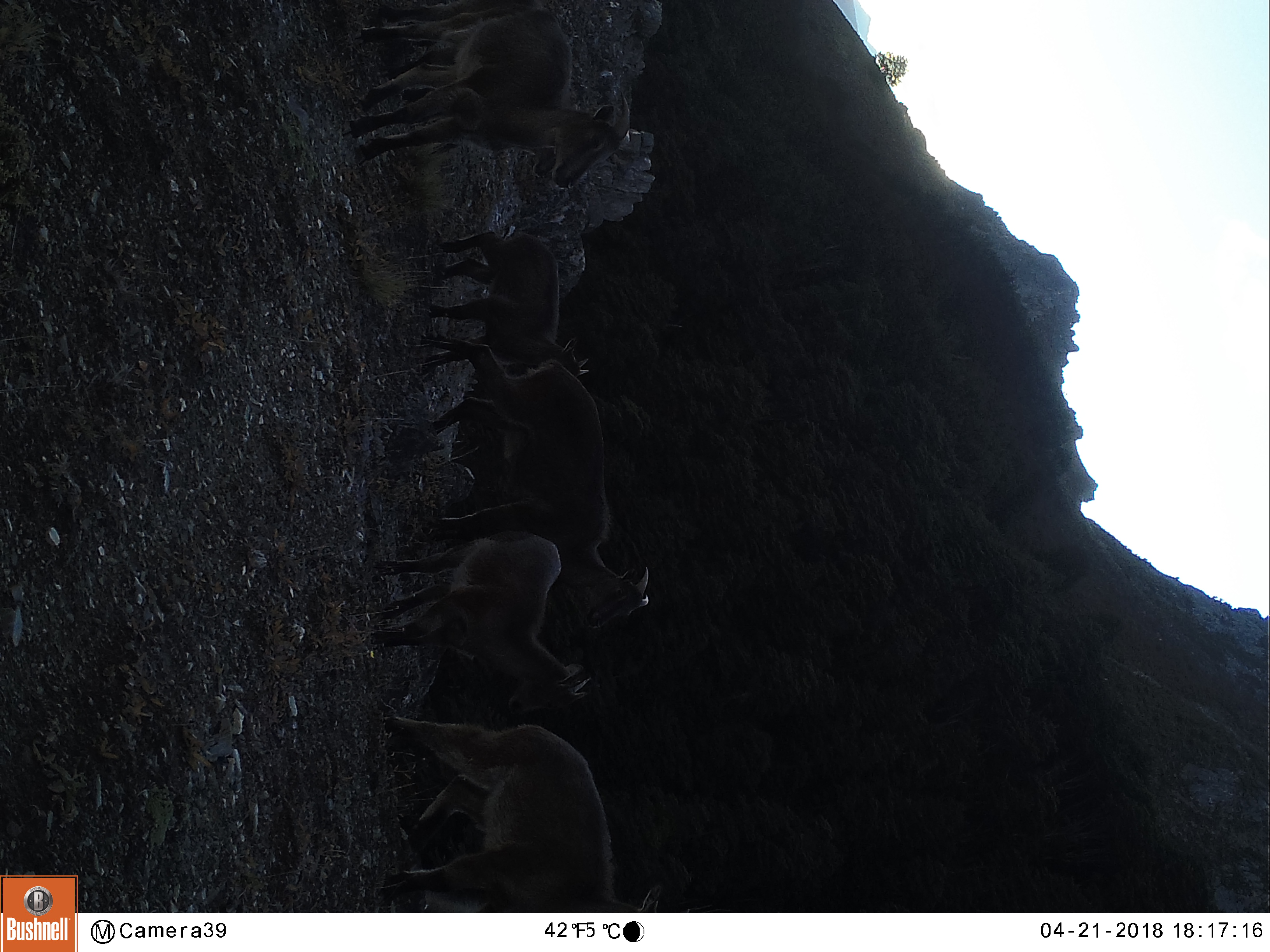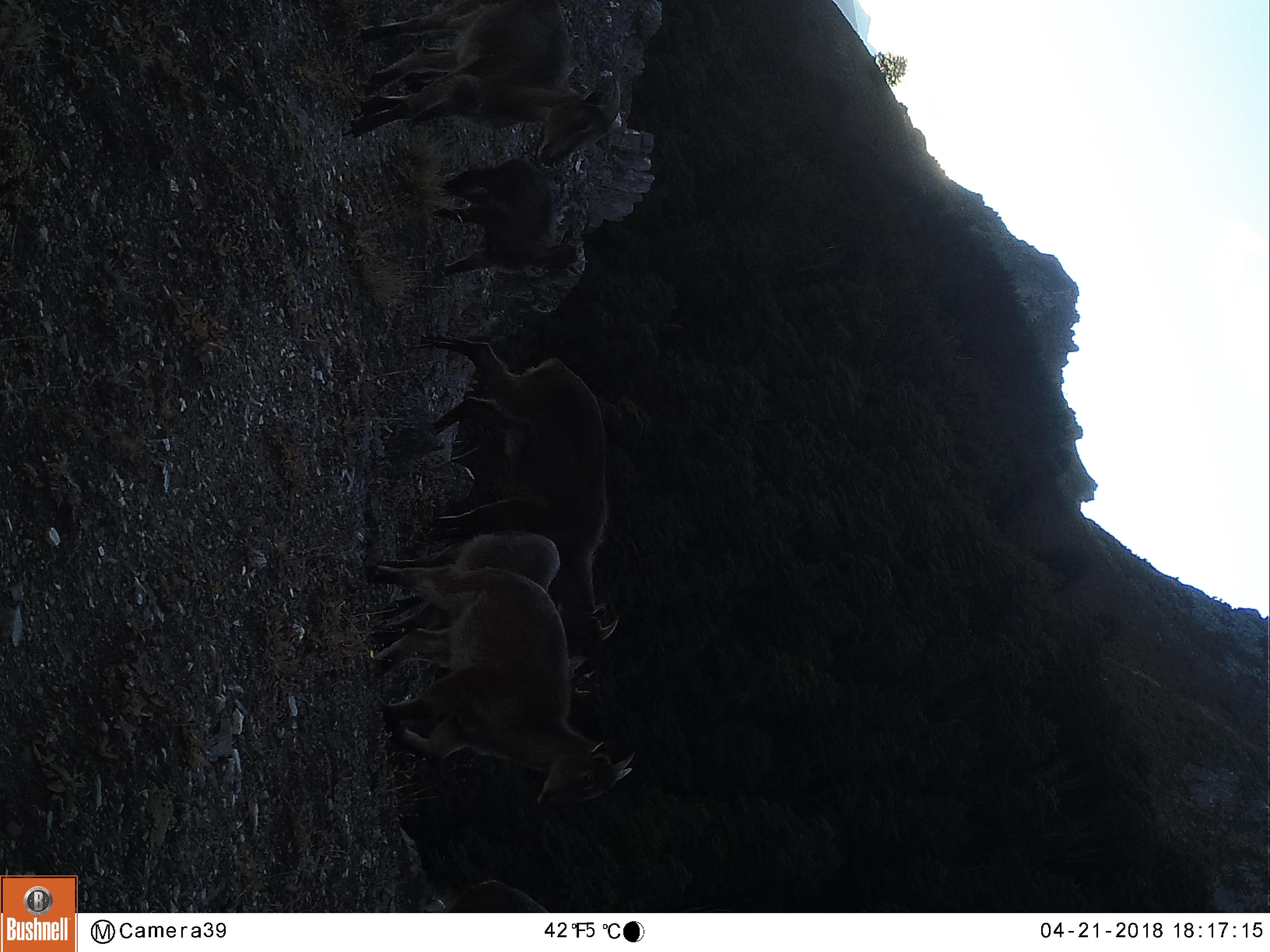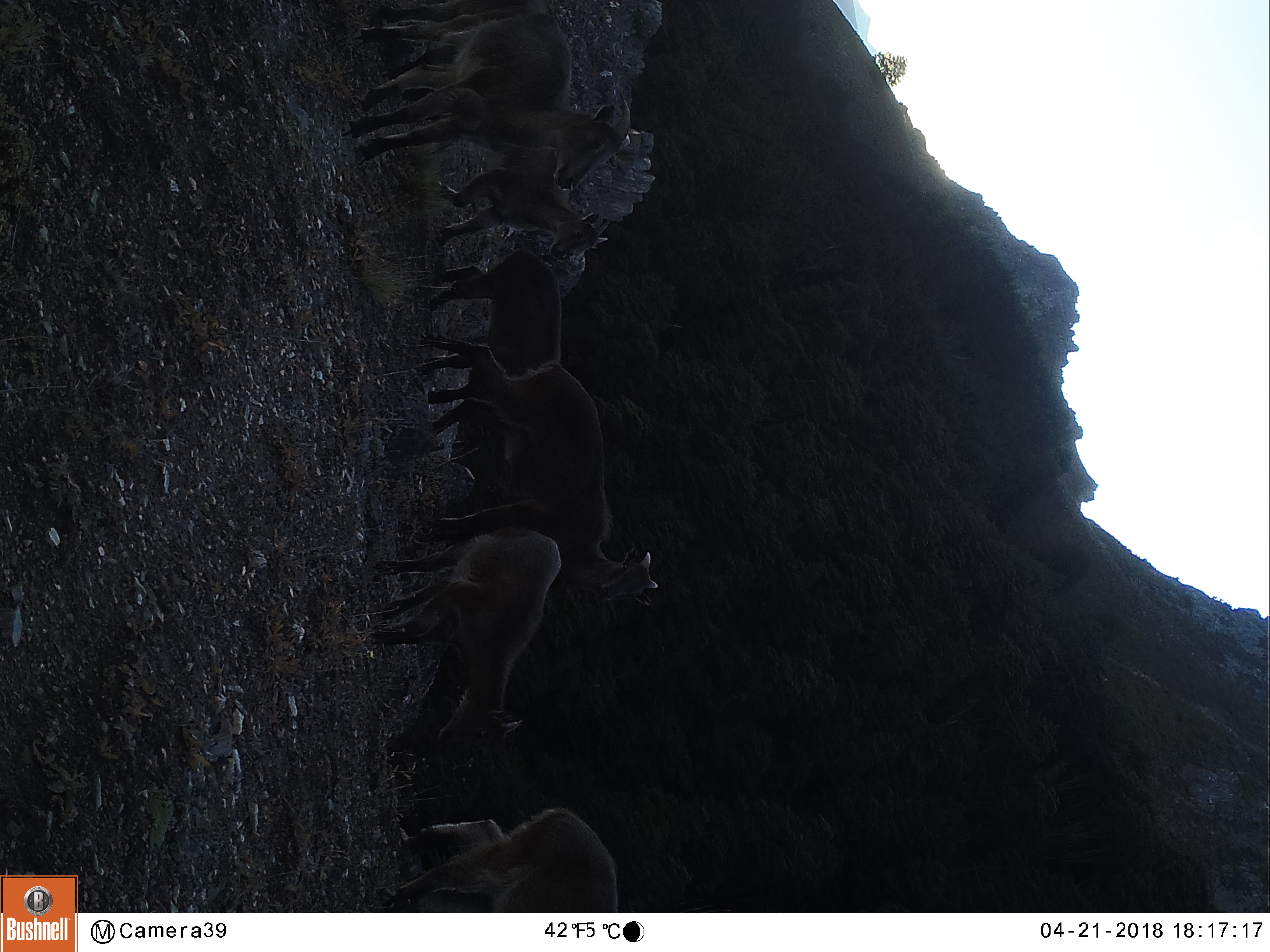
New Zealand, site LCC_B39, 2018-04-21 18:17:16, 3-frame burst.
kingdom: Animalia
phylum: Chordata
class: Mammalia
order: Artiodactyla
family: Bovidae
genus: Nilgiritragus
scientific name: Nilgiritragus hylocrius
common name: tahr